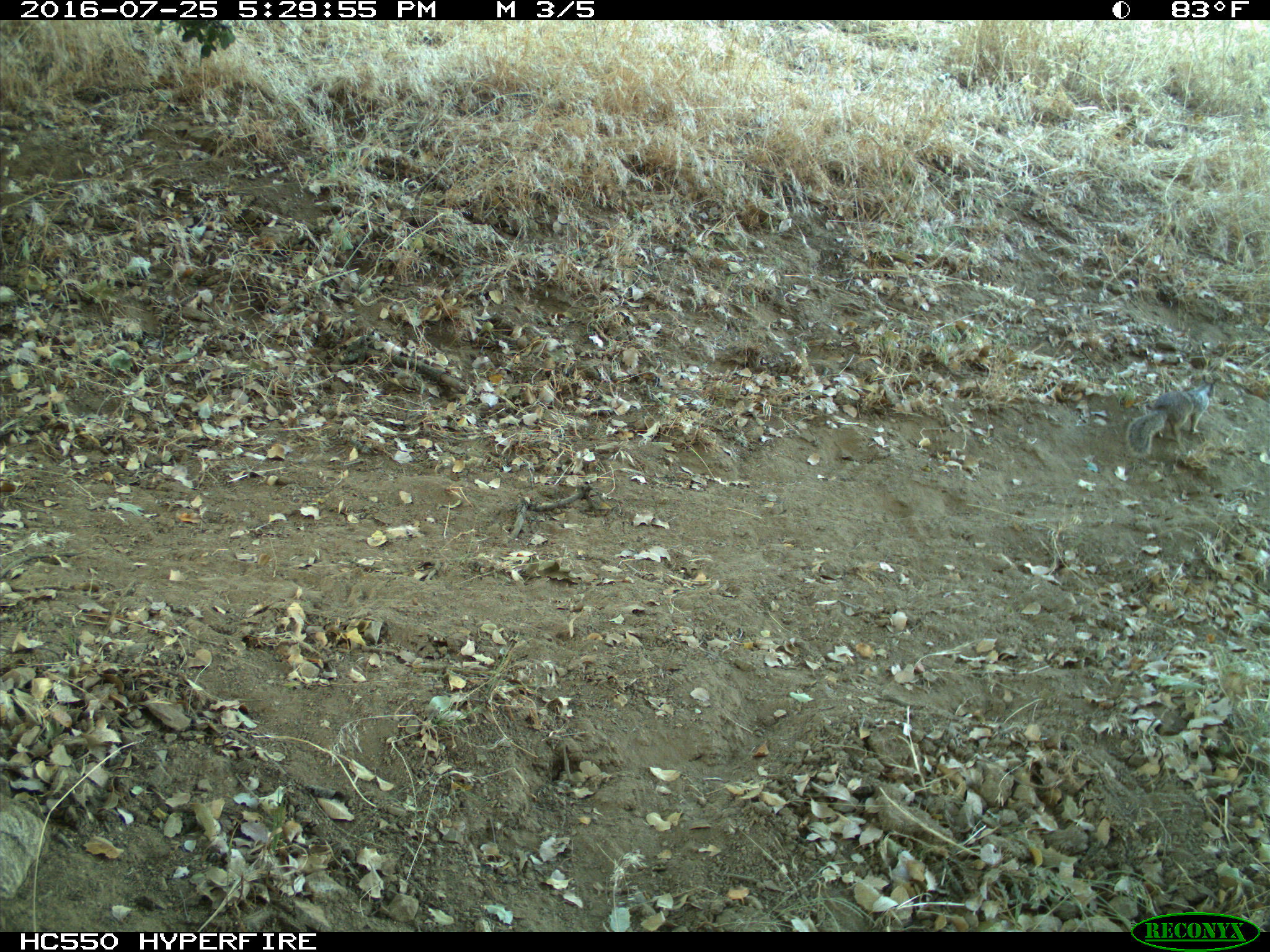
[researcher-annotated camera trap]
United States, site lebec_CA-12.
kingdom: Animalia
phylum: Chordata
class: Mammalia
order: Rodentia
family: Sciuridae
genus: Otospermophilus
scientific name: Otospermophilus beecheyi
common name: california ground squirrel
Otospermophilus beecheyi (california ground squirrel).